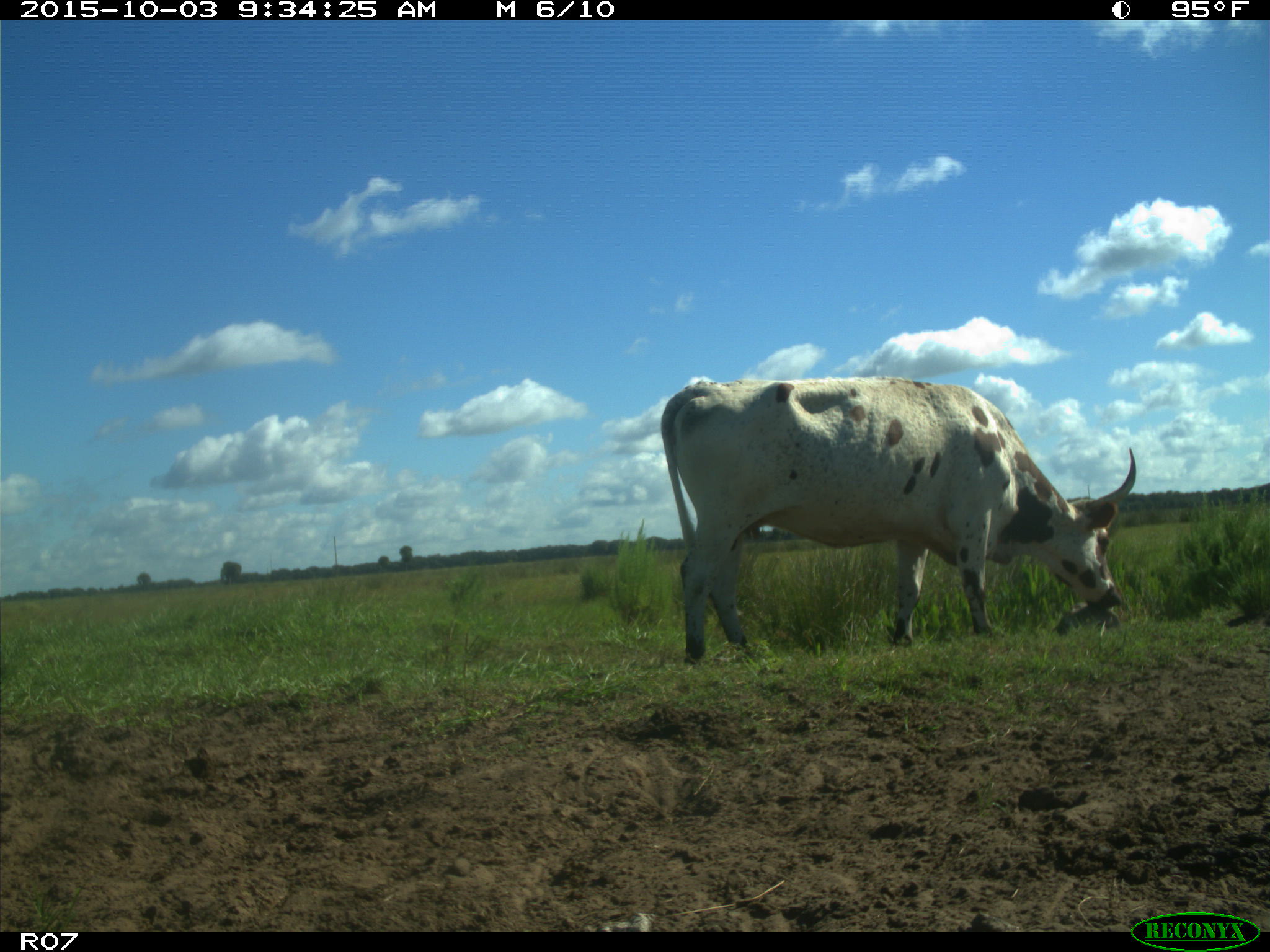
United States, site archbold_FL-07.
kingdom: Animalia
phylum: Chordata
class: Mammalia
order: Artiodactyla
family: Bovidae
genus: Bos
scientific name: Bos taurus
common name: domestic cow